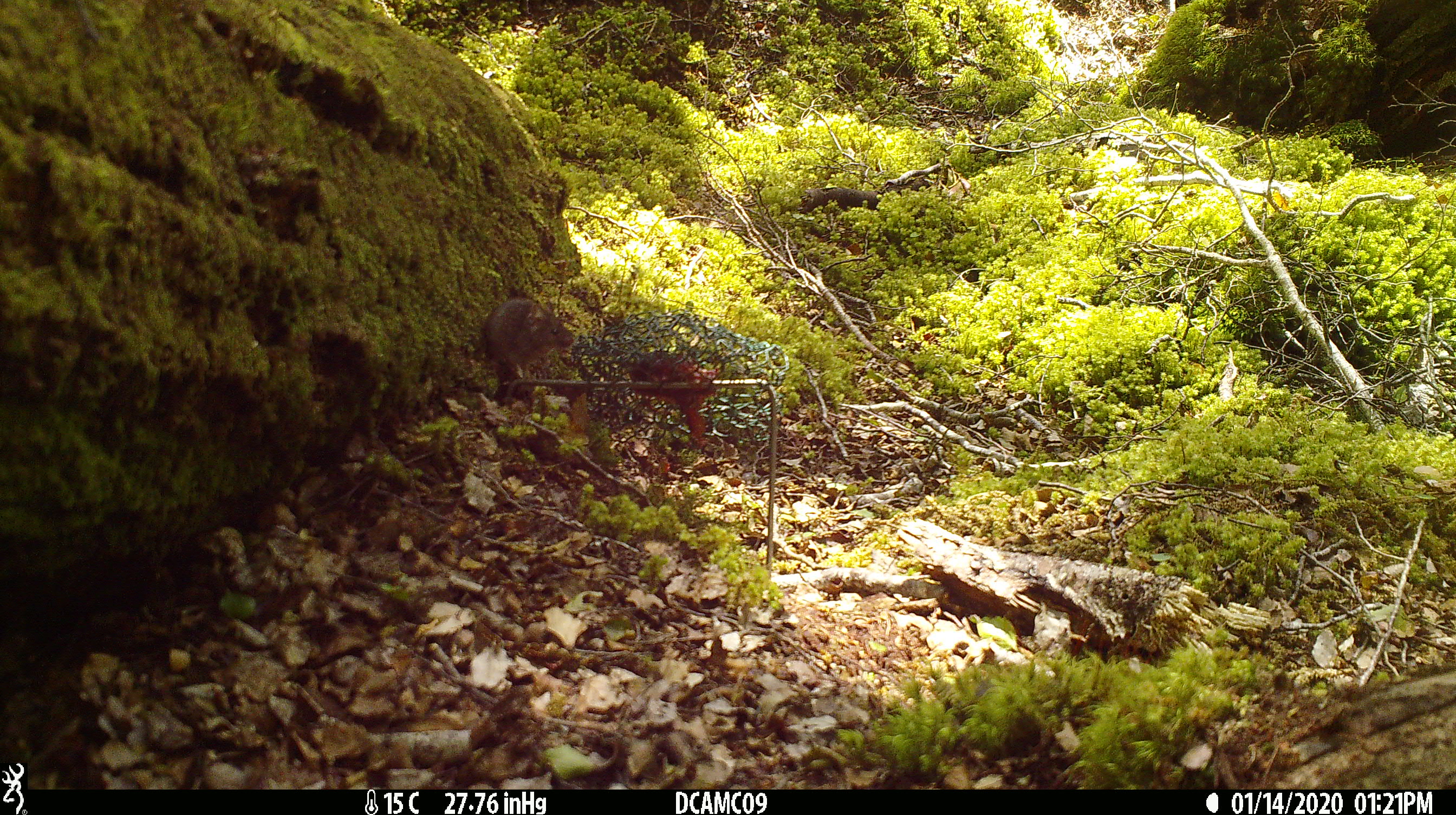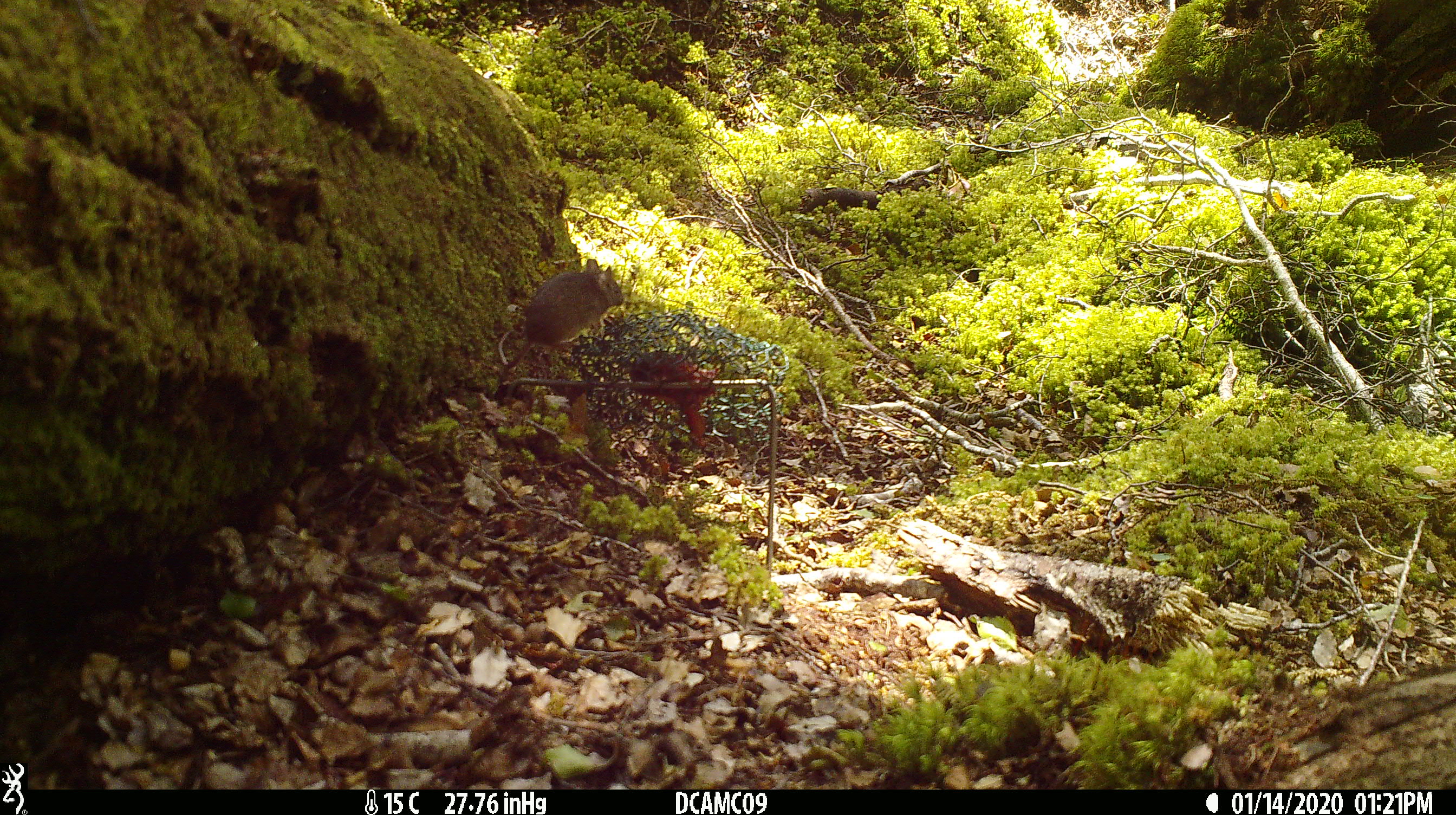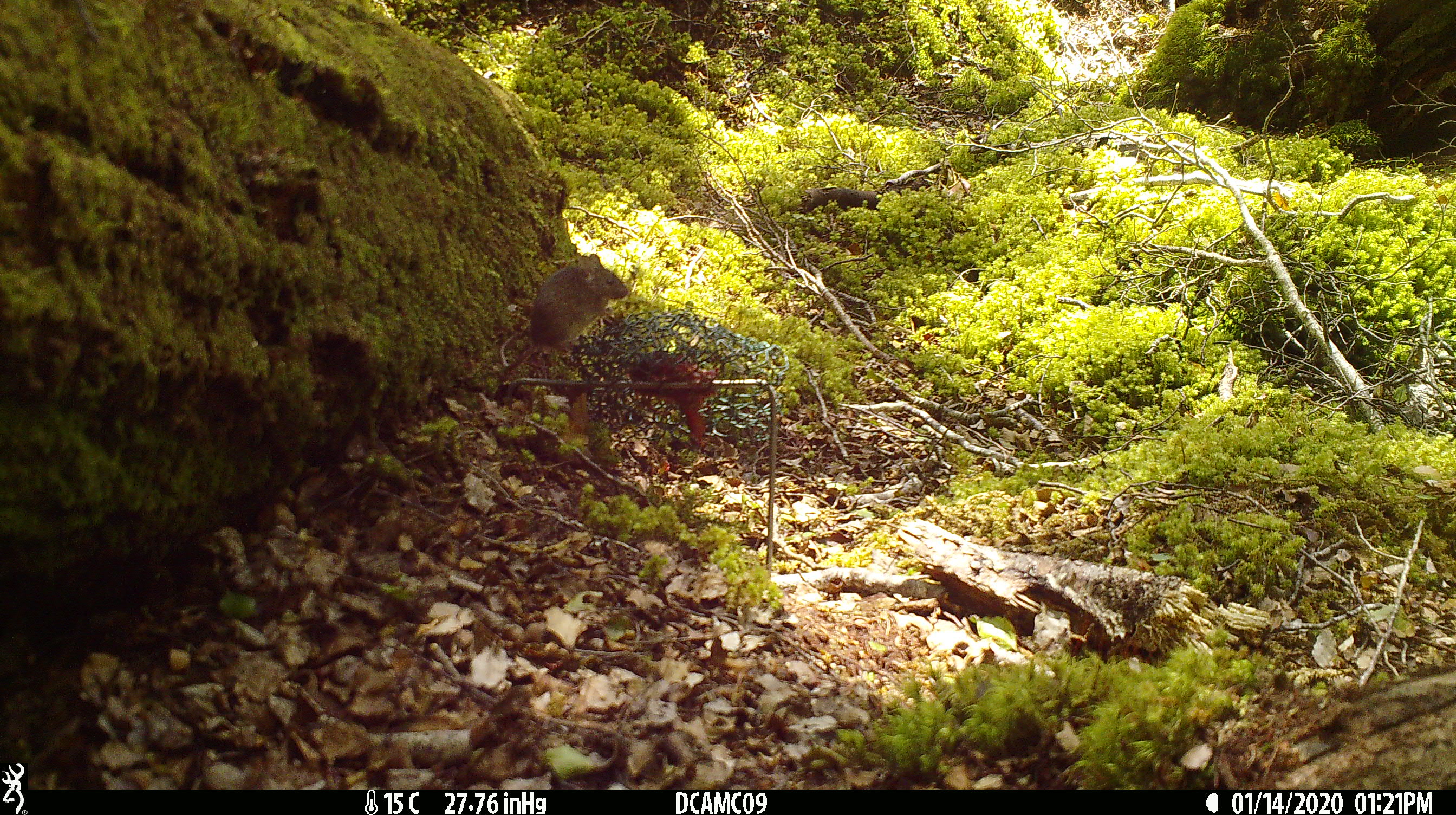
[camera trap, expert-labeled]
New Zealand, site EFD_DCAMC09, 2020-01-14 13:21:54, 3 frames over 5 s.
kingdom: Animalia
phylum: Chordata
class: Mammalia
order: Rodentia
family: Muridae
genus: Mus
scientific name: Mus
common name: mouse